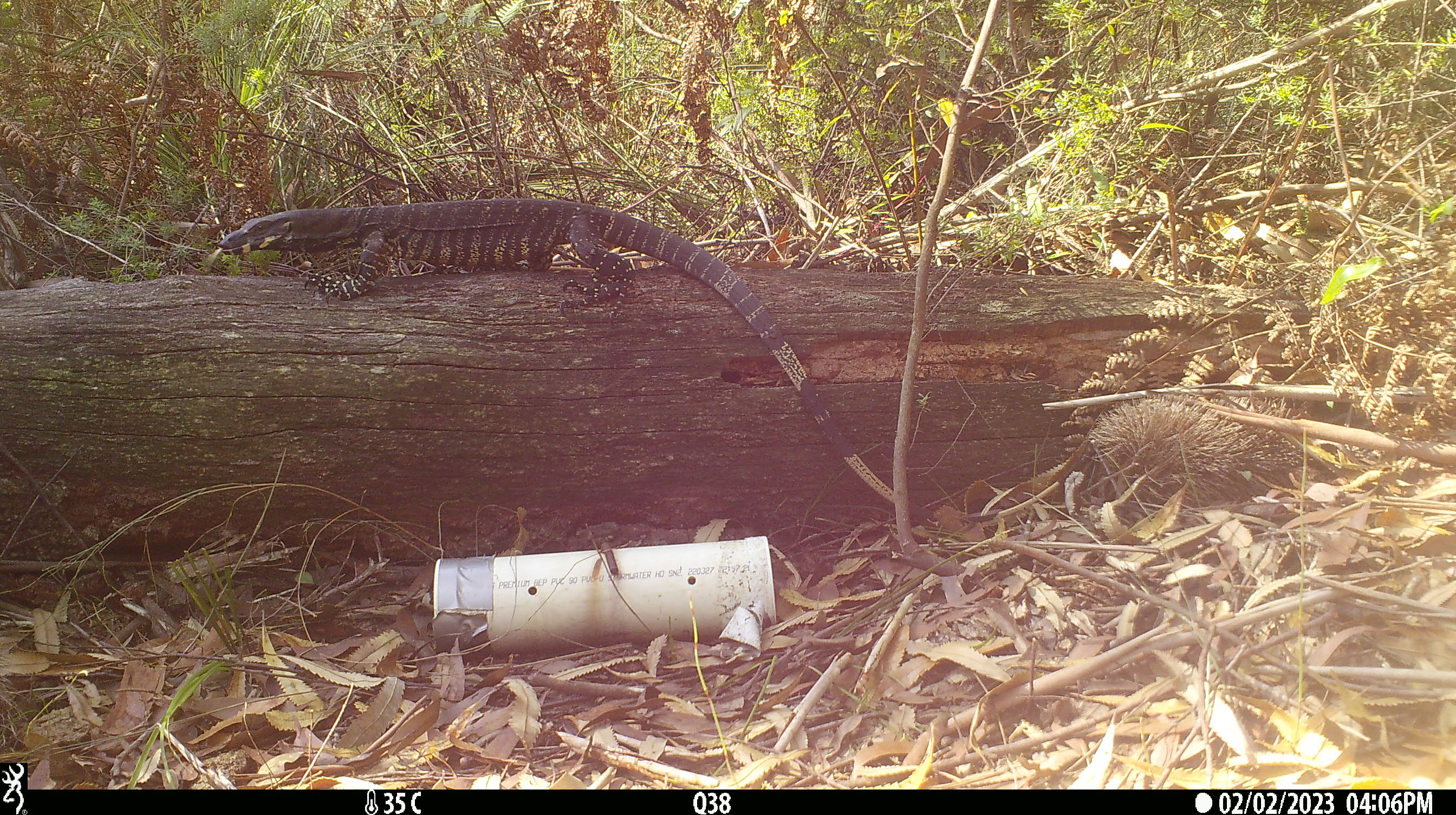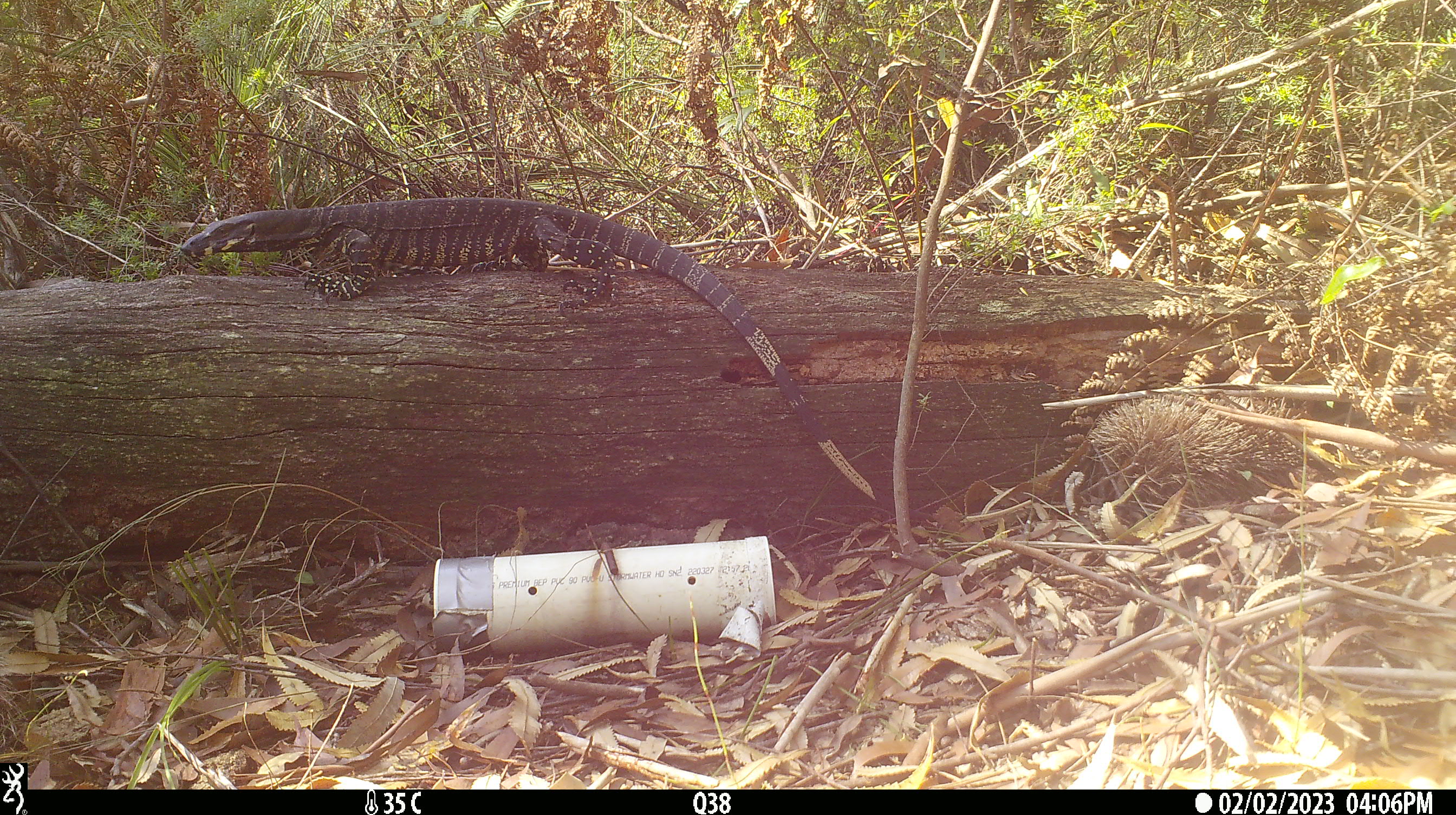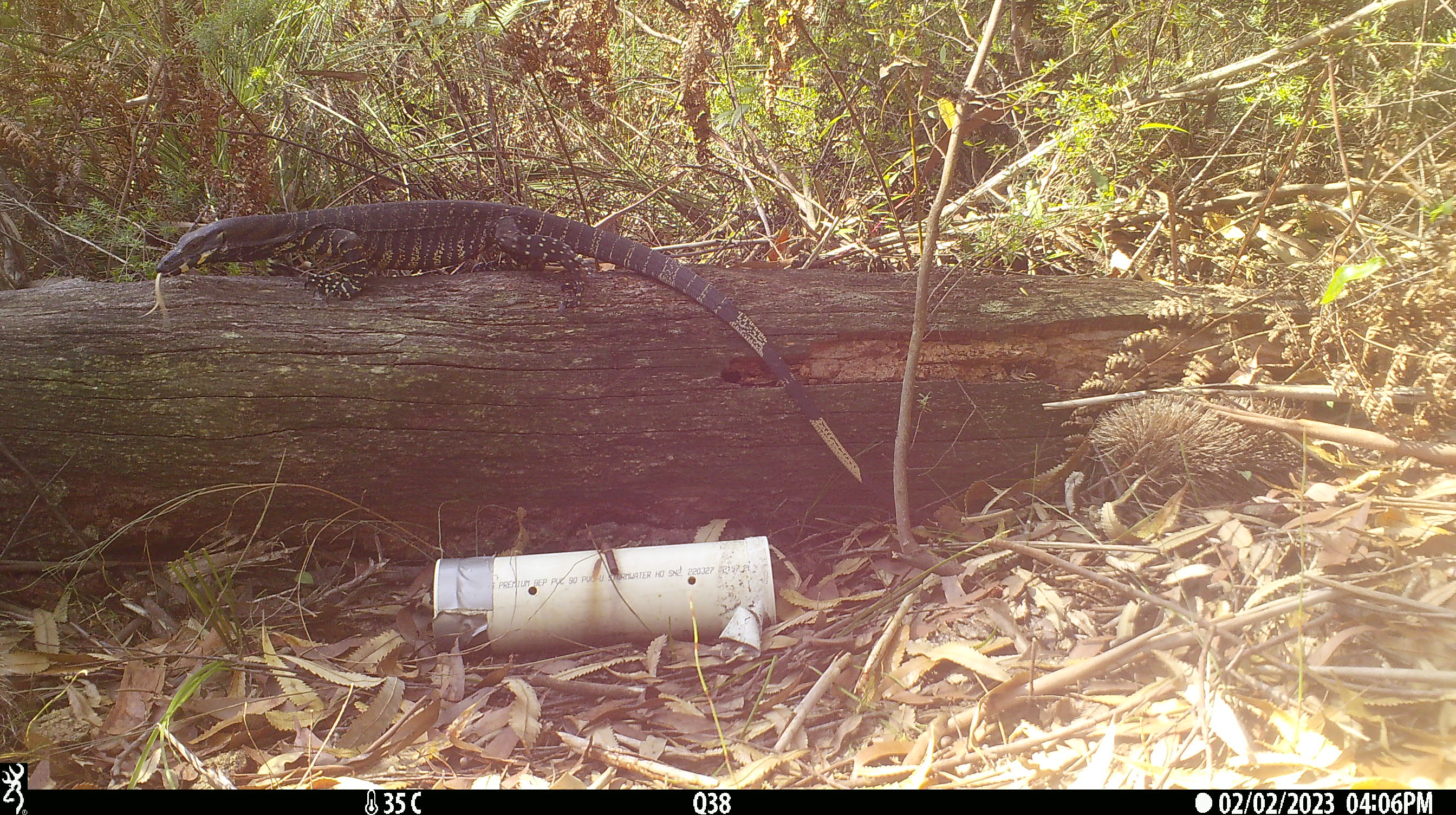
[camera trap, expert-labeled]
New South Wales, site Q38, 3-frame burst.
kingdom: Animalia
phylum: Chordata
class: Reptilia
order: Squamata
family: Varanidae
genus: Varanus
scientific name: Varanus varius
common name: lace monitor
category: goanna